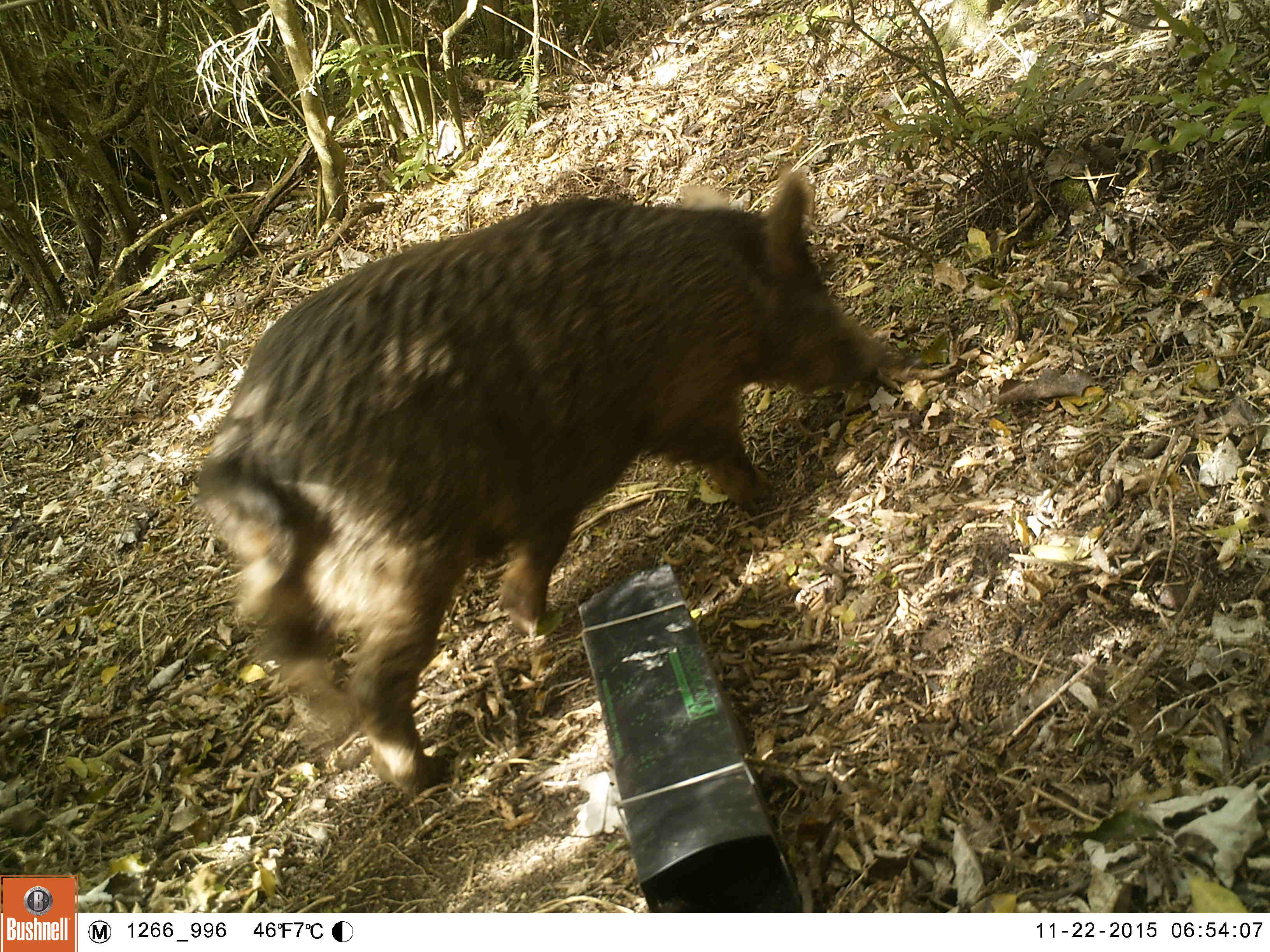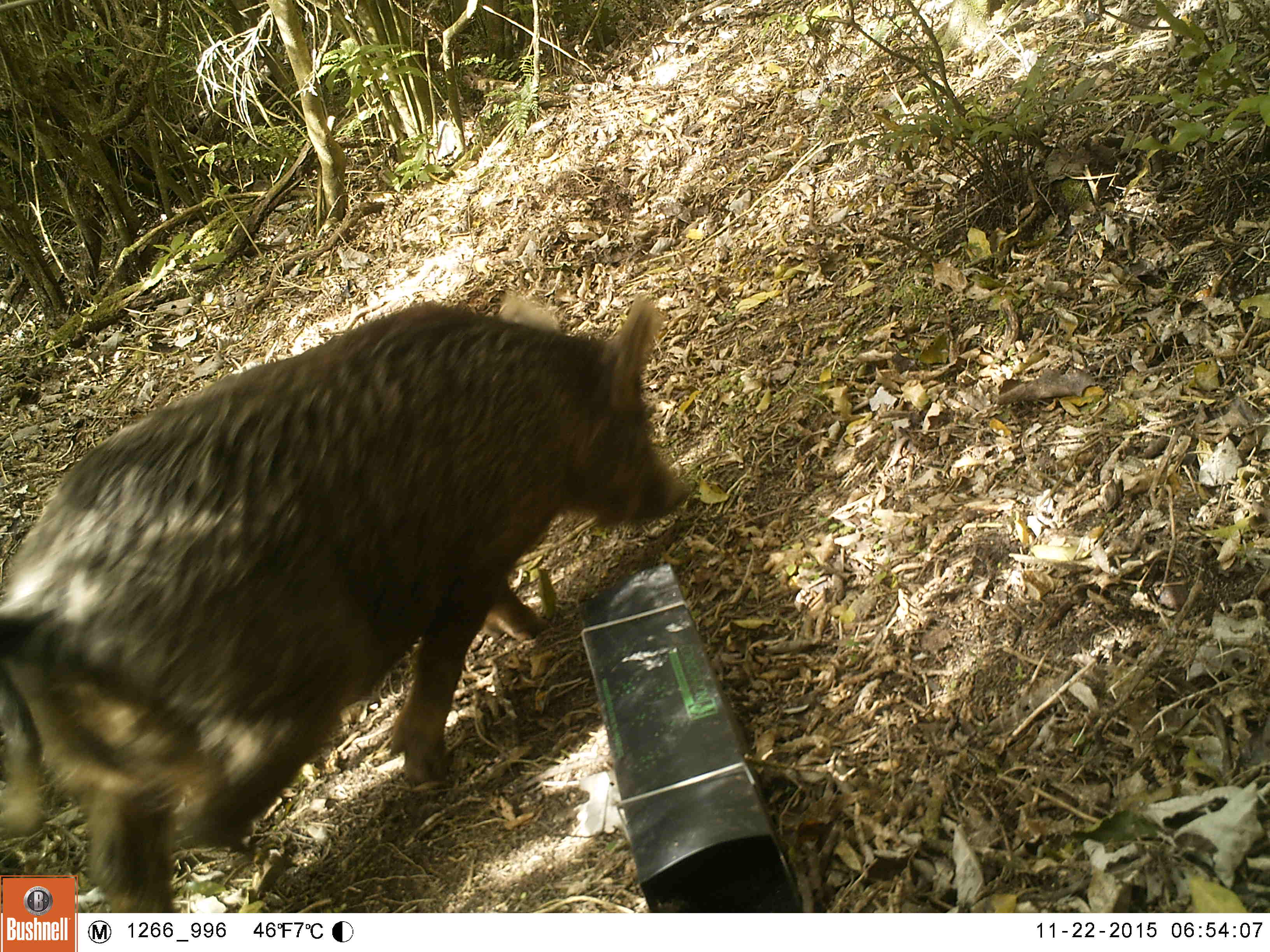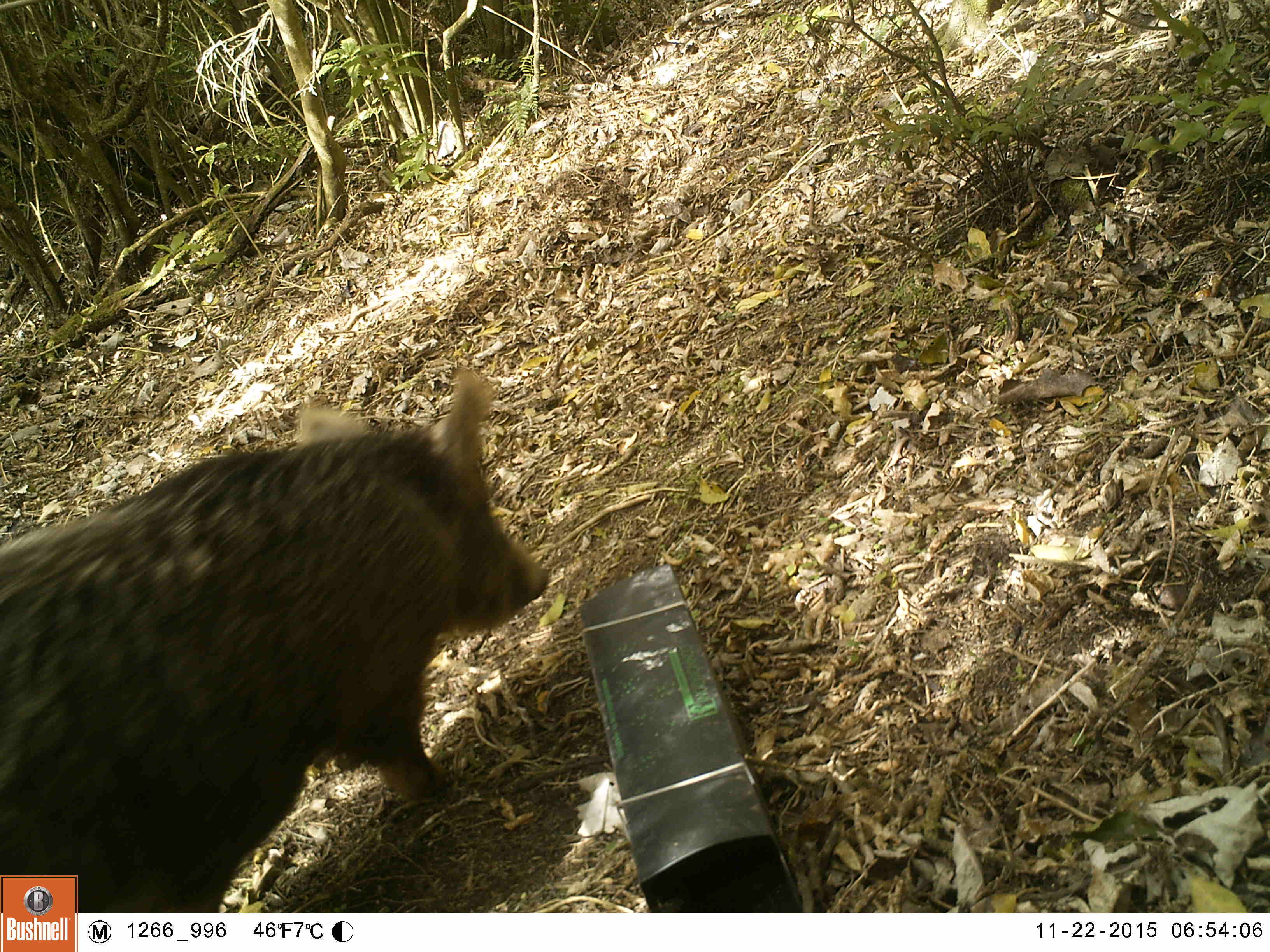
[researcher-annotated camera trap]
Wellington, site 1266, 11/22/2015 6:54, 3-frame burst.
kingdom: Animalia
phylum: Chordata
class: Mammalia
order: Artiodactyla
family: Suidae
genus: Sus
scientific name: Sus scrofa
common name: pig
Pig (Sus scrofa).